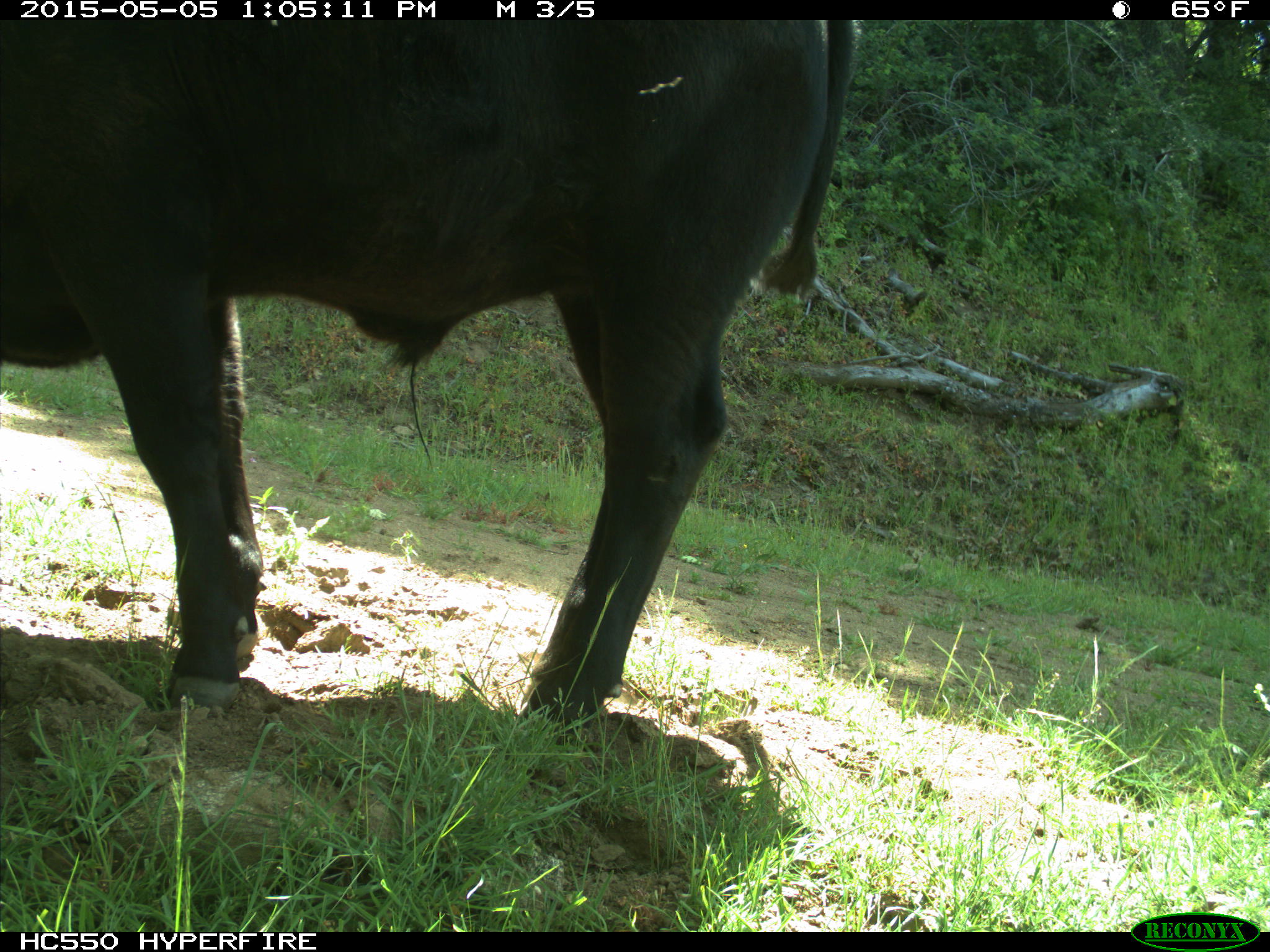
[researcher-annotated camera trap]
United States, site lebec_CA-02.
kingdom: Animalia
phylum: Chordata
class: Mammalia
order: Artiodactyla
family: Bovidae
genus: Bos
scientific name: Bos taurus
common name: domestic cow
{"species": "Bos taurus (domestic cow)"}